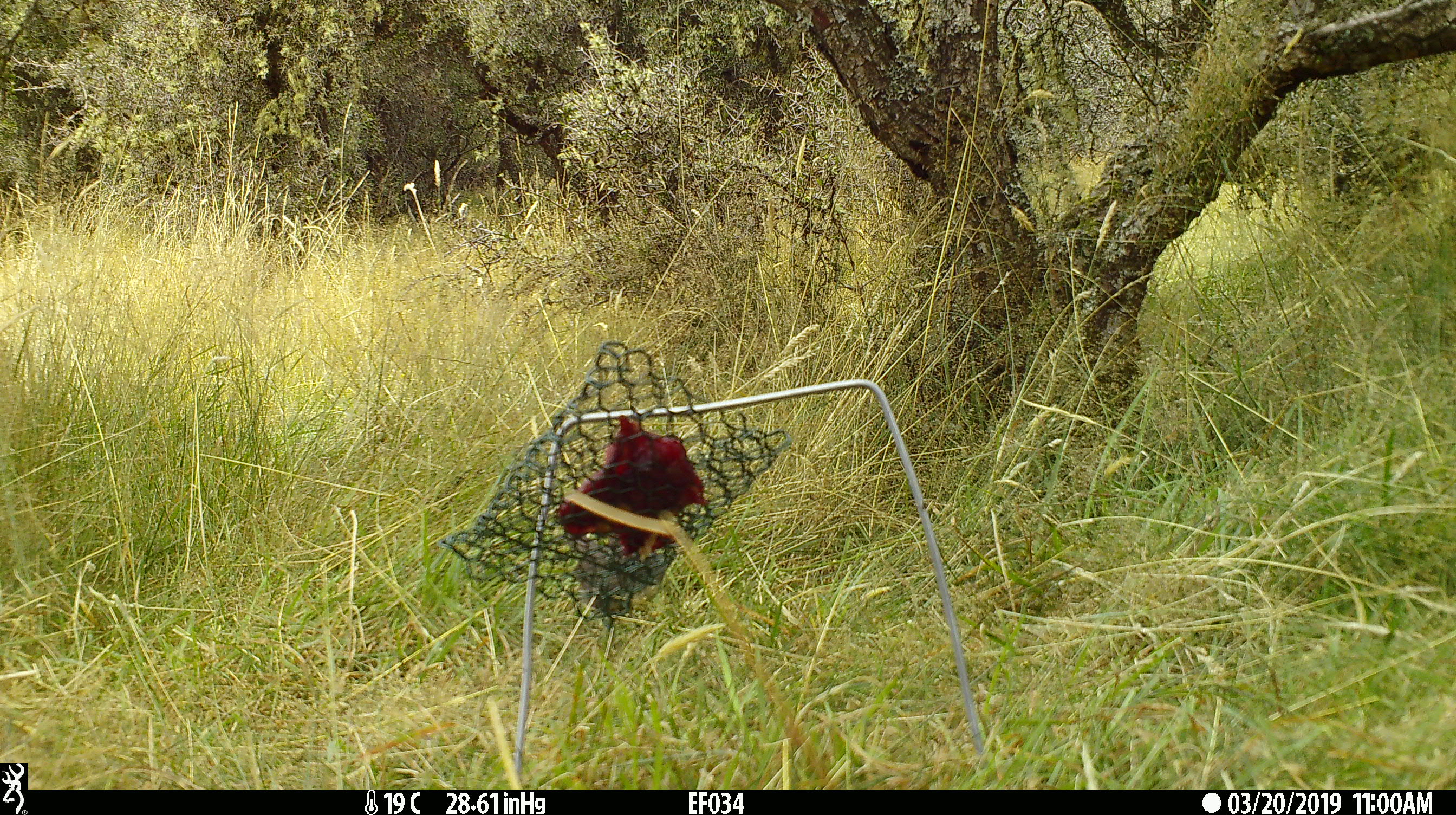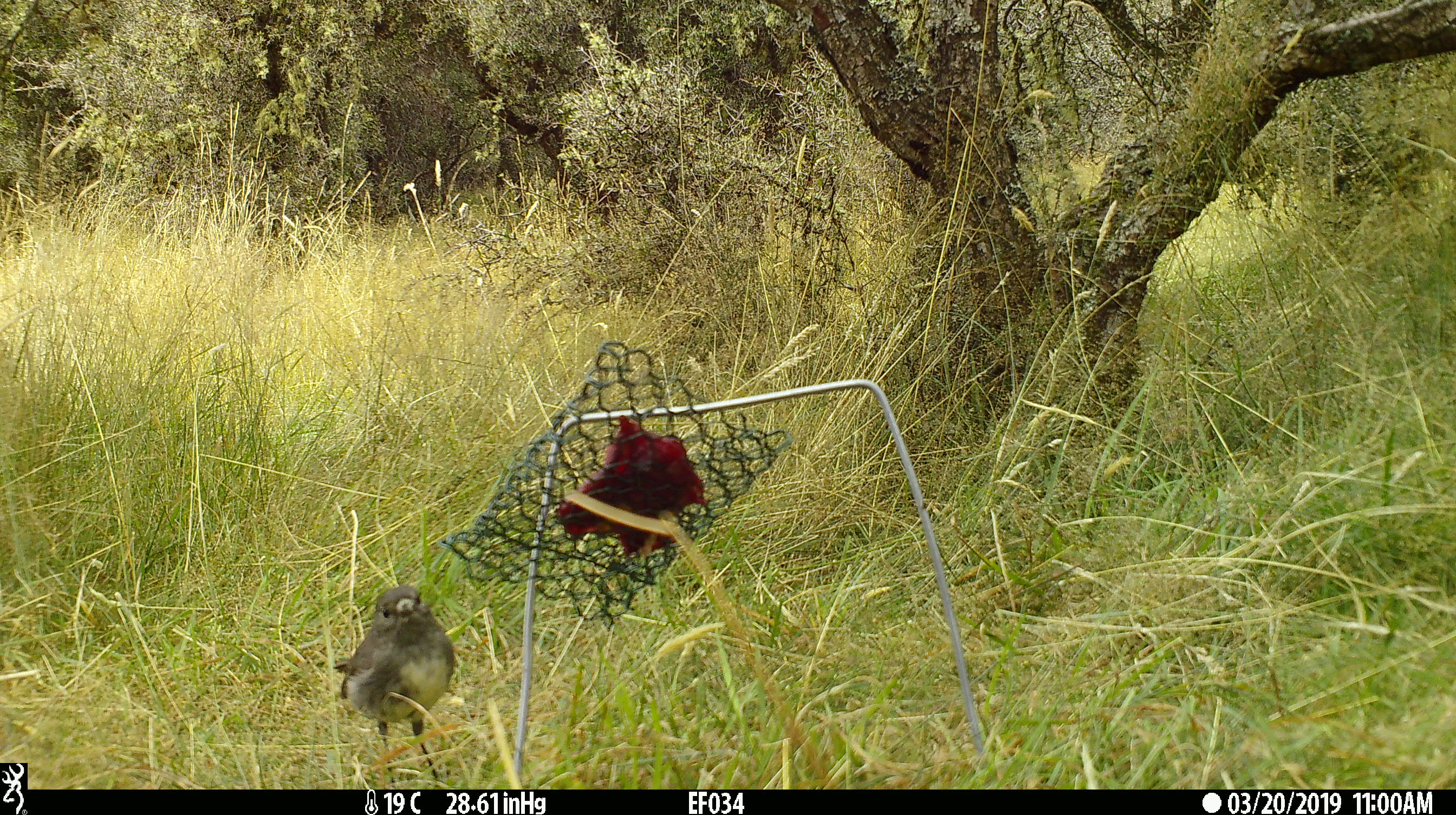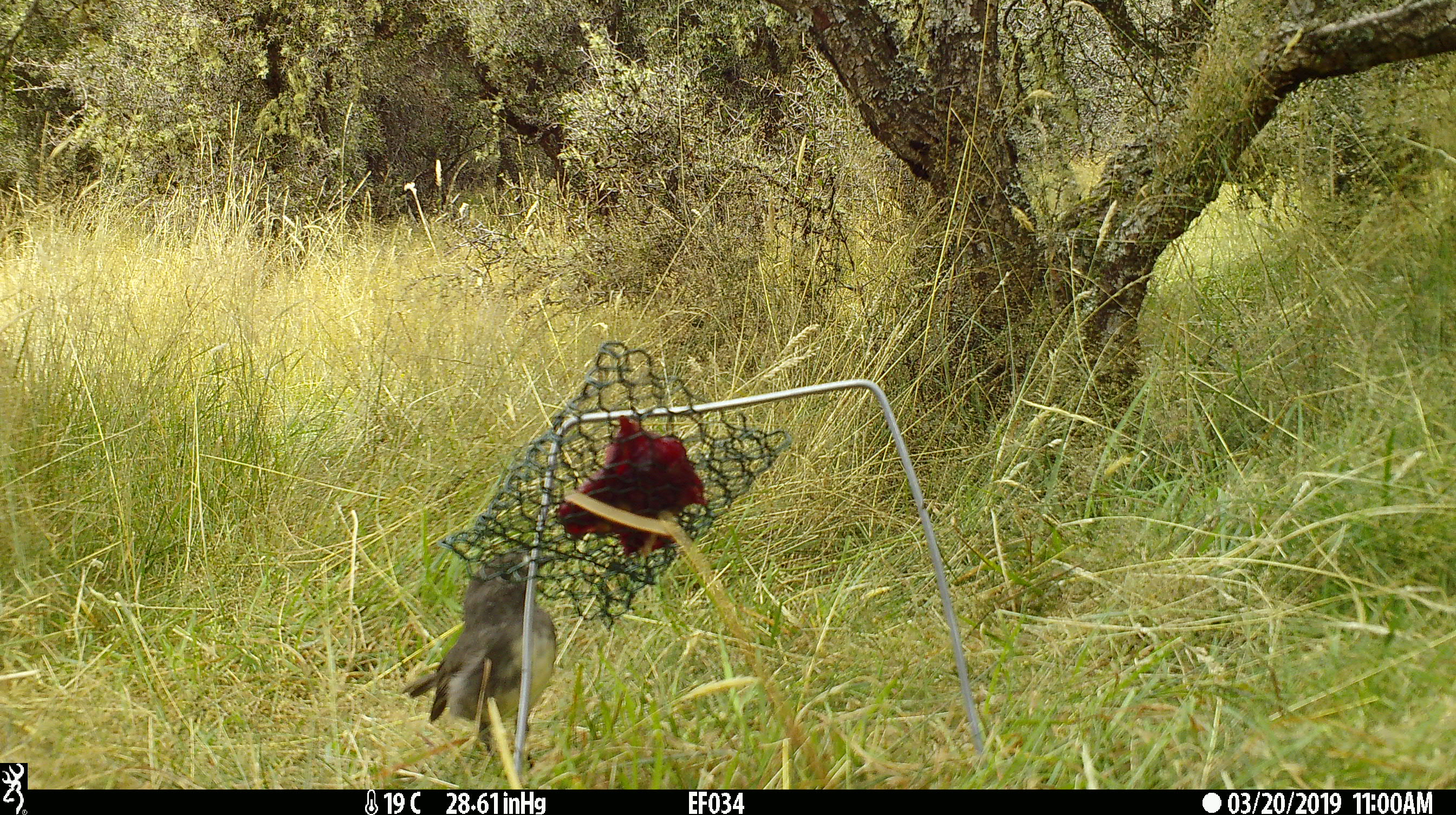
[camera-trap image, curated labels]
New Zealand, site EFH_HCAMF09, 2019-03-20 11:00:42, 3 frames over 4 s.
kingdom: Animalia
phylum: Chordata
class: Aves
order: Passeriformes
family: Petroicidae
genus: Petroica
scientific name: Petroica australis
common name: new zealand robin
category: robin